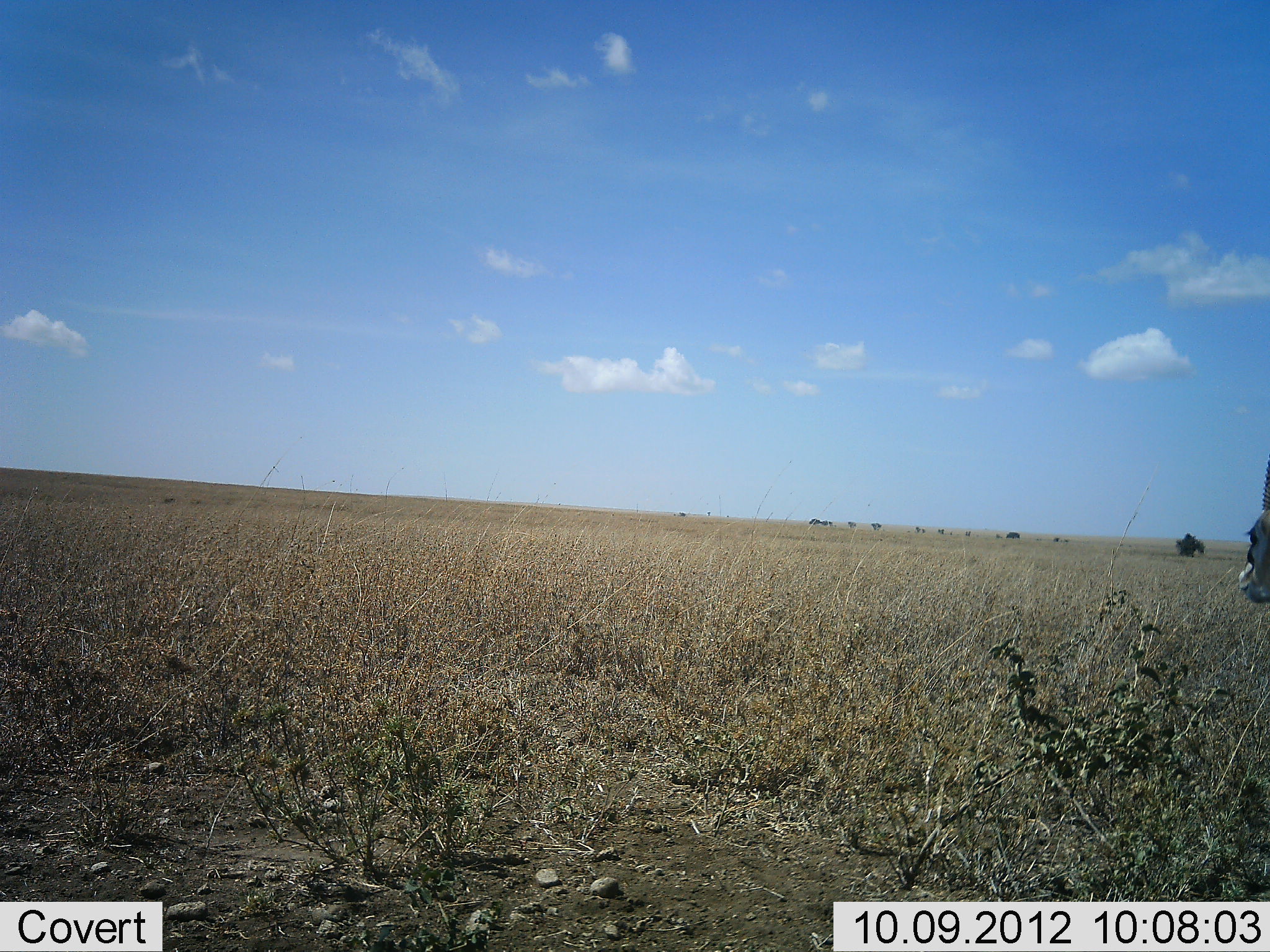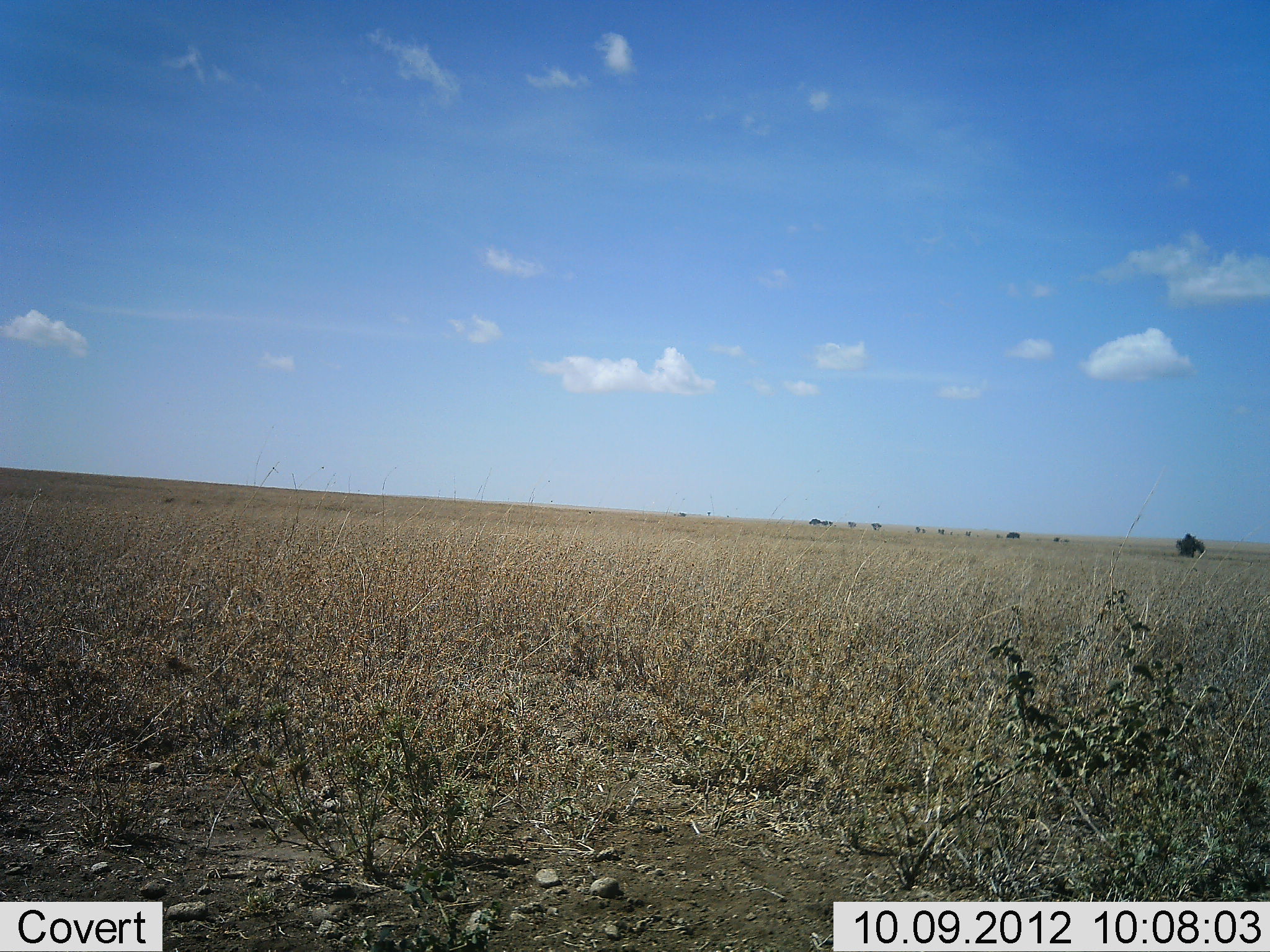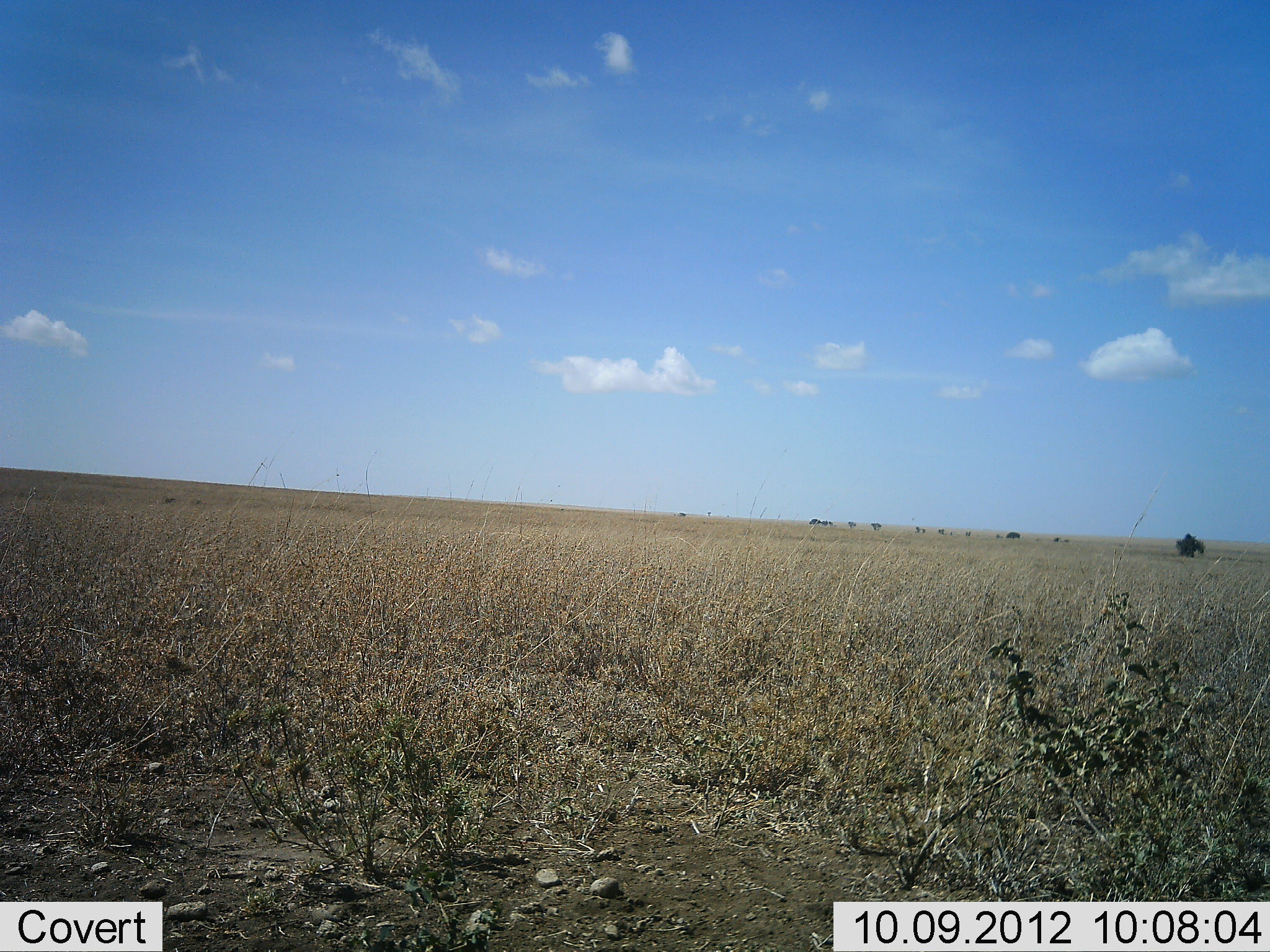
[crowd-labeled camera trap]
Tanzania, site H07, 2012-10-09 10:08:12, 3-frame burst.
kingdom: Animalia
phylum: Chordata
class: Mammalia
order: Artiodactyla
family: Bovidae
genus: Eudorcas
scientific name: Eudorcas thomsonii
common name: thomson's gazelle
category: gazellethomsons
Gazellethomsons (thomson's gazelle) (Eudorcas thomsonii), count 1. Behavior (volunteer vote fractions): standing 40%, resting 0%, moving 60%, interacting 0%. Young present (vote fraction): 0%. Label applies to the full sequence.